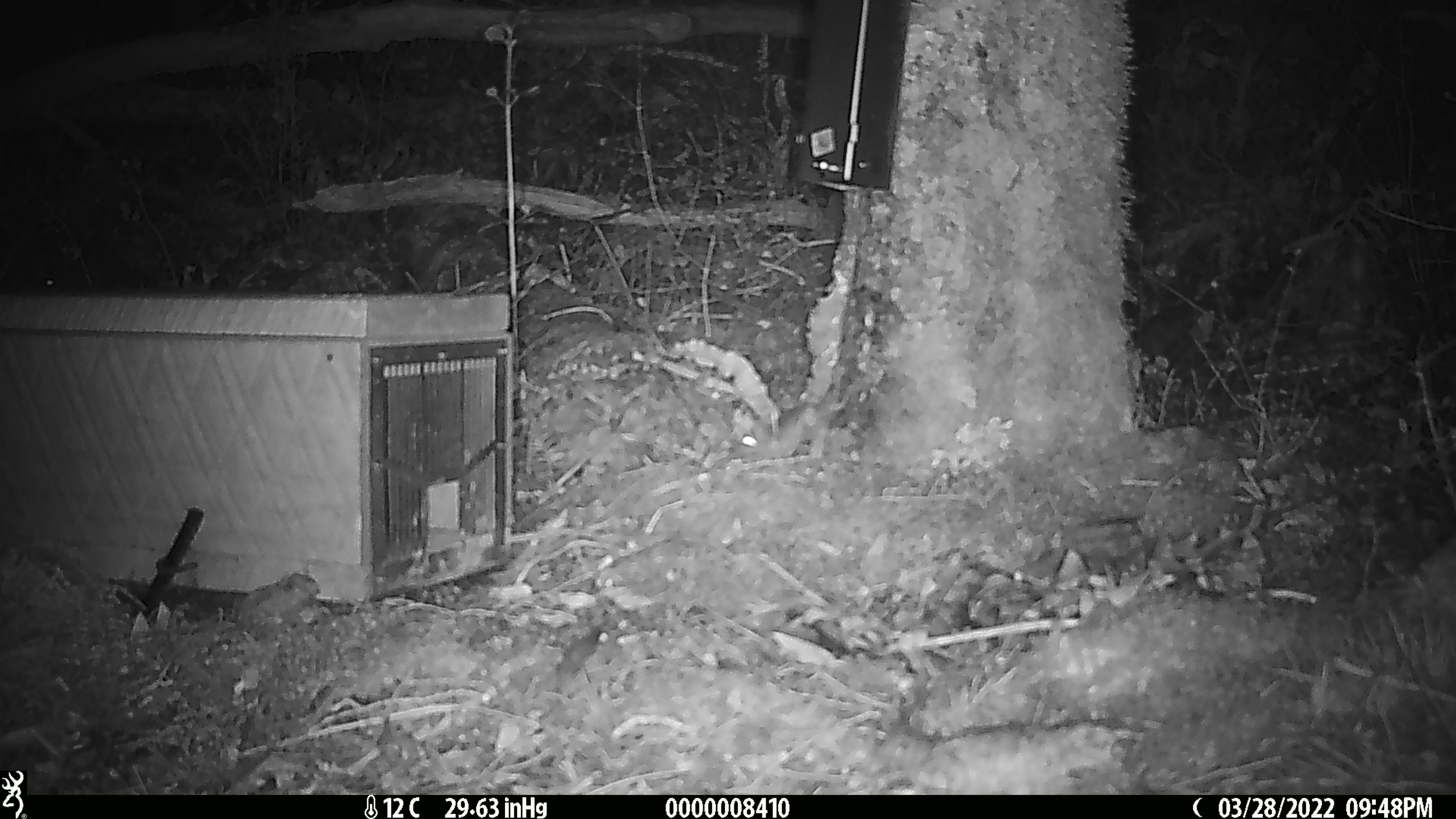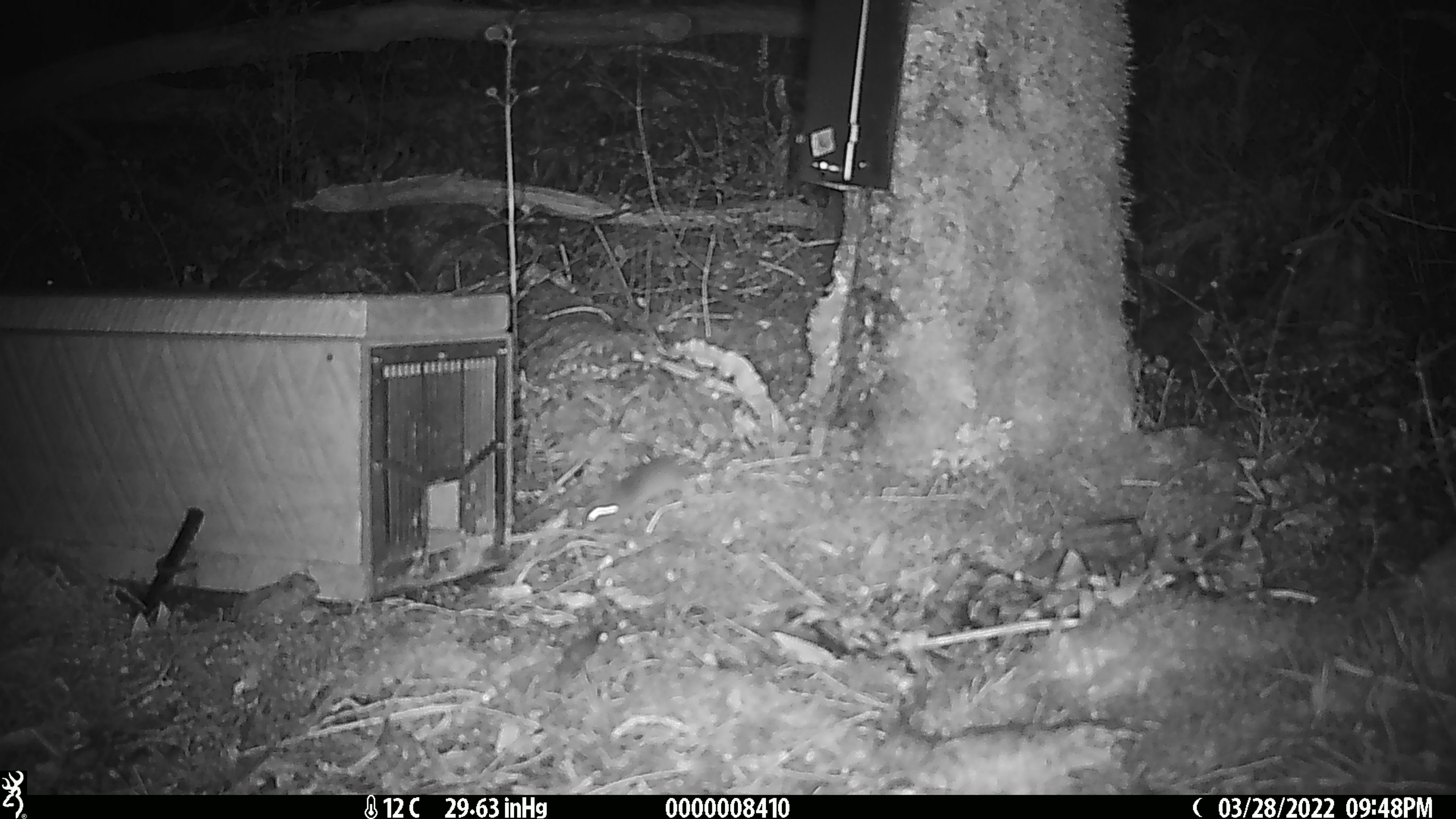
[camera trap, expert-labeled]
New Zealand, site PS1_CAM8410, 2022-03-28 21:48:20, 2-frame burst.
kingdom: Animalia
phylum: Chordata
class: Mammalia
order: Rodentia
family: Muridae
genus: Mus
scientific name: Mus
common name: mouse